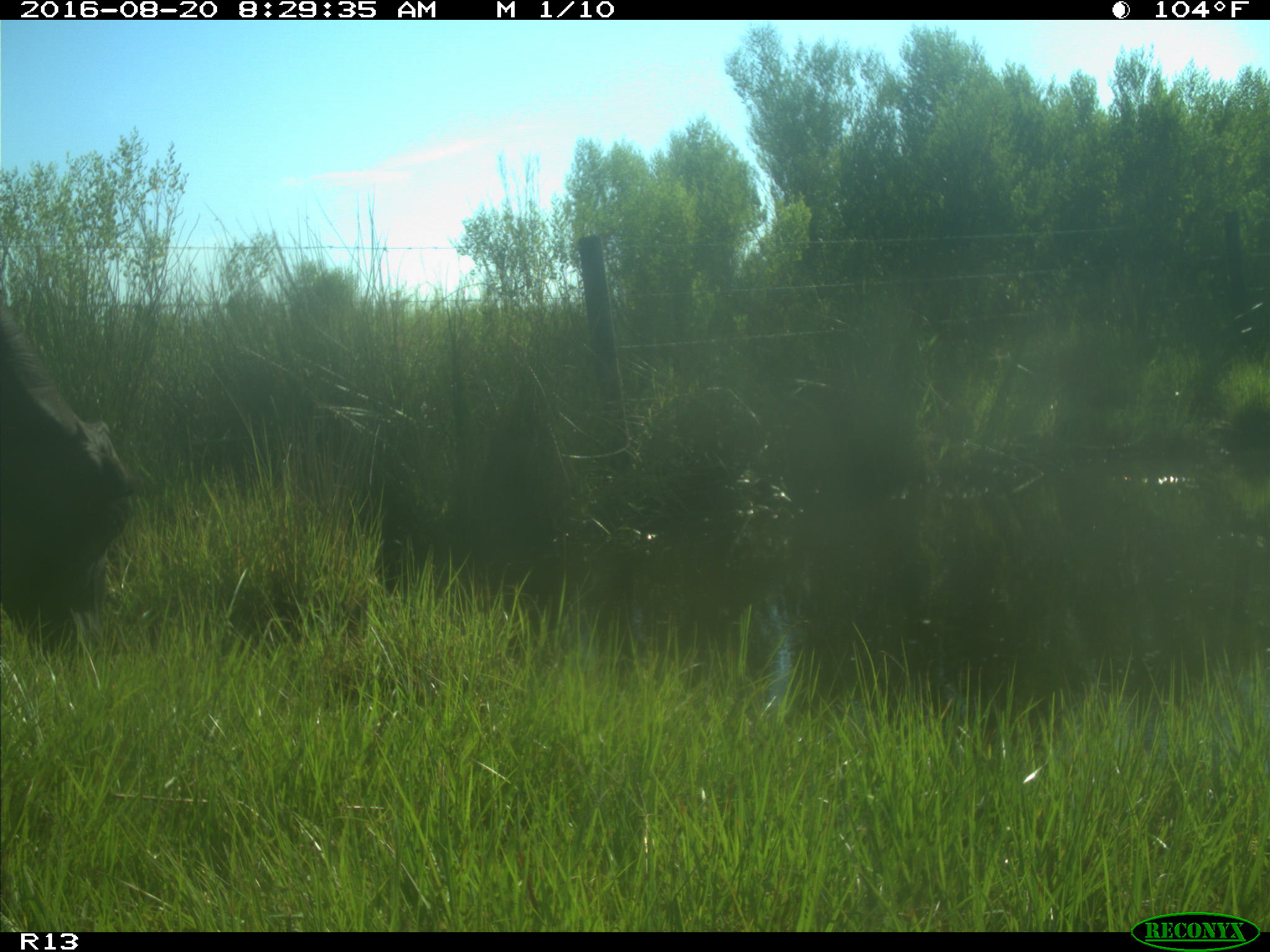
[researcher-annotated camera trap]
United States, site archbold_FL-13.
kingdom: Animalia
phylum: Chordata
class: Mammalia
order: Artiodactyla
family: Bovidae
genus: Bos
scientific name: Bos taurus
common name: domestic cow